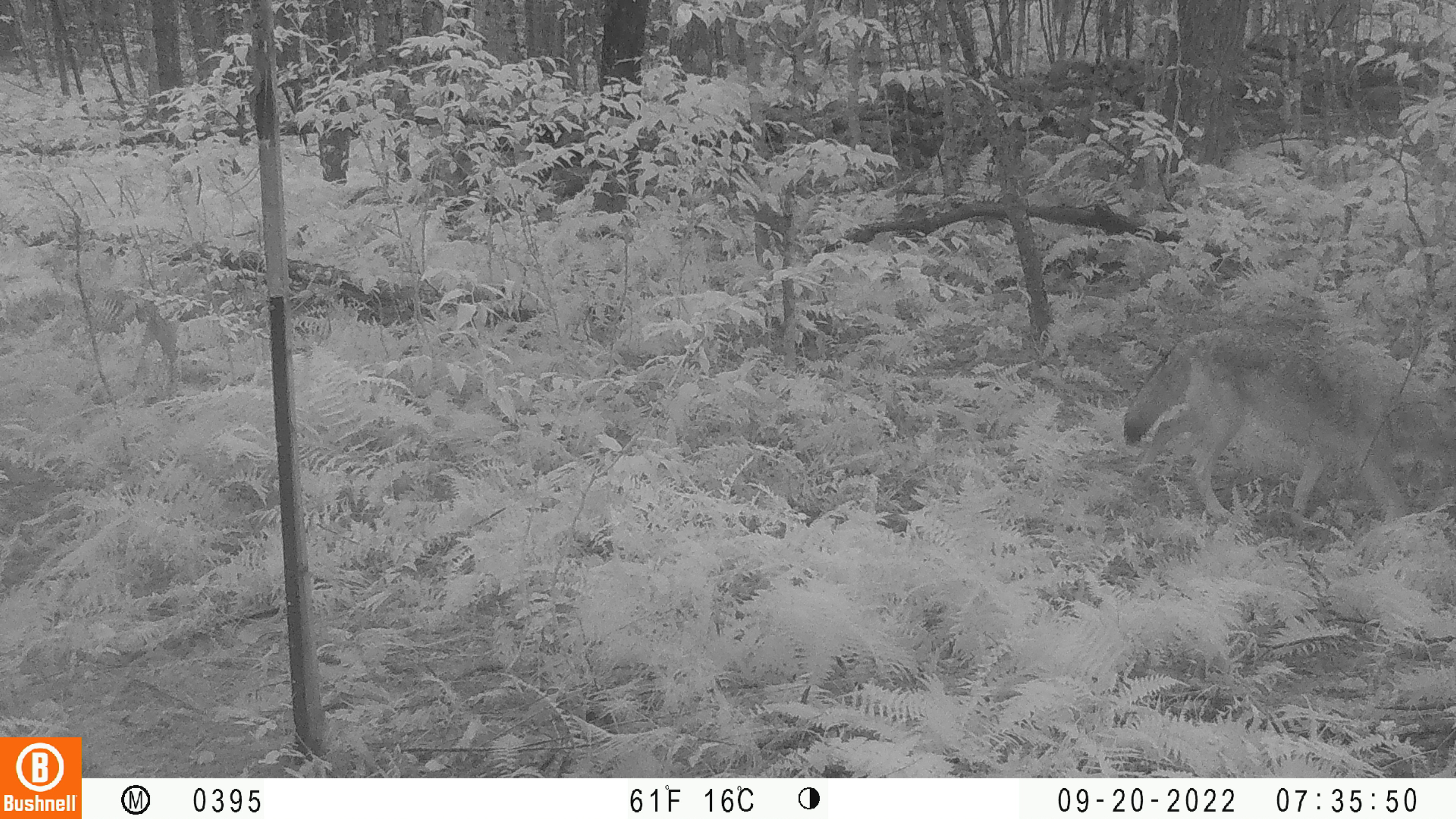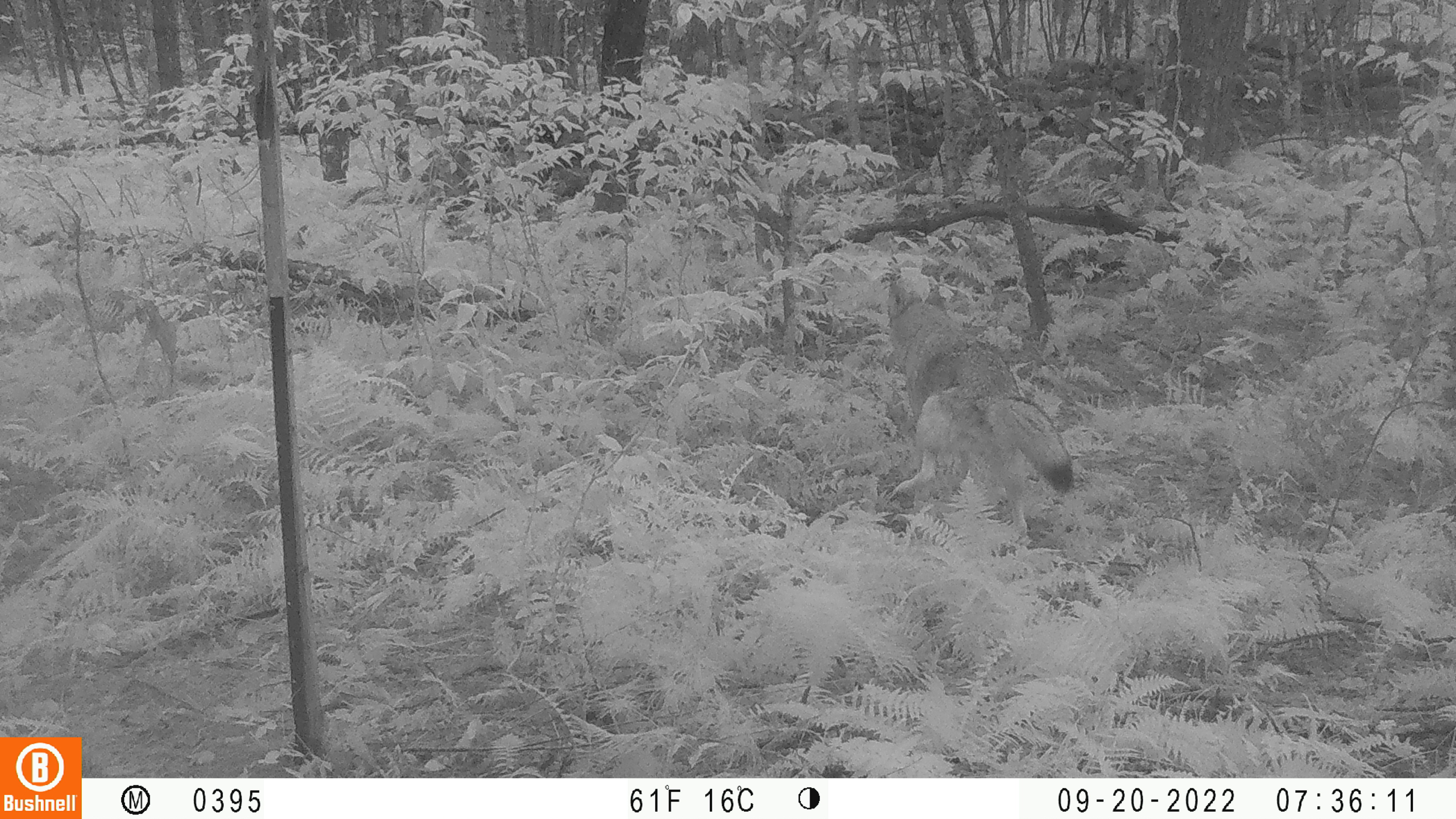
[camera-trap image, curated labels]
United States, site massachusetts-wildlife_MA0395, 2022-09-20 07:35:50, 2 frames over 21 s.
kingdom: Animalia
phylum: Chordata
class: Mammalia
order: Carnivora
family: Canidae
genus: Canis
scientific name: Canis latrans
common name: coyote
Coyote (Canis latrans).